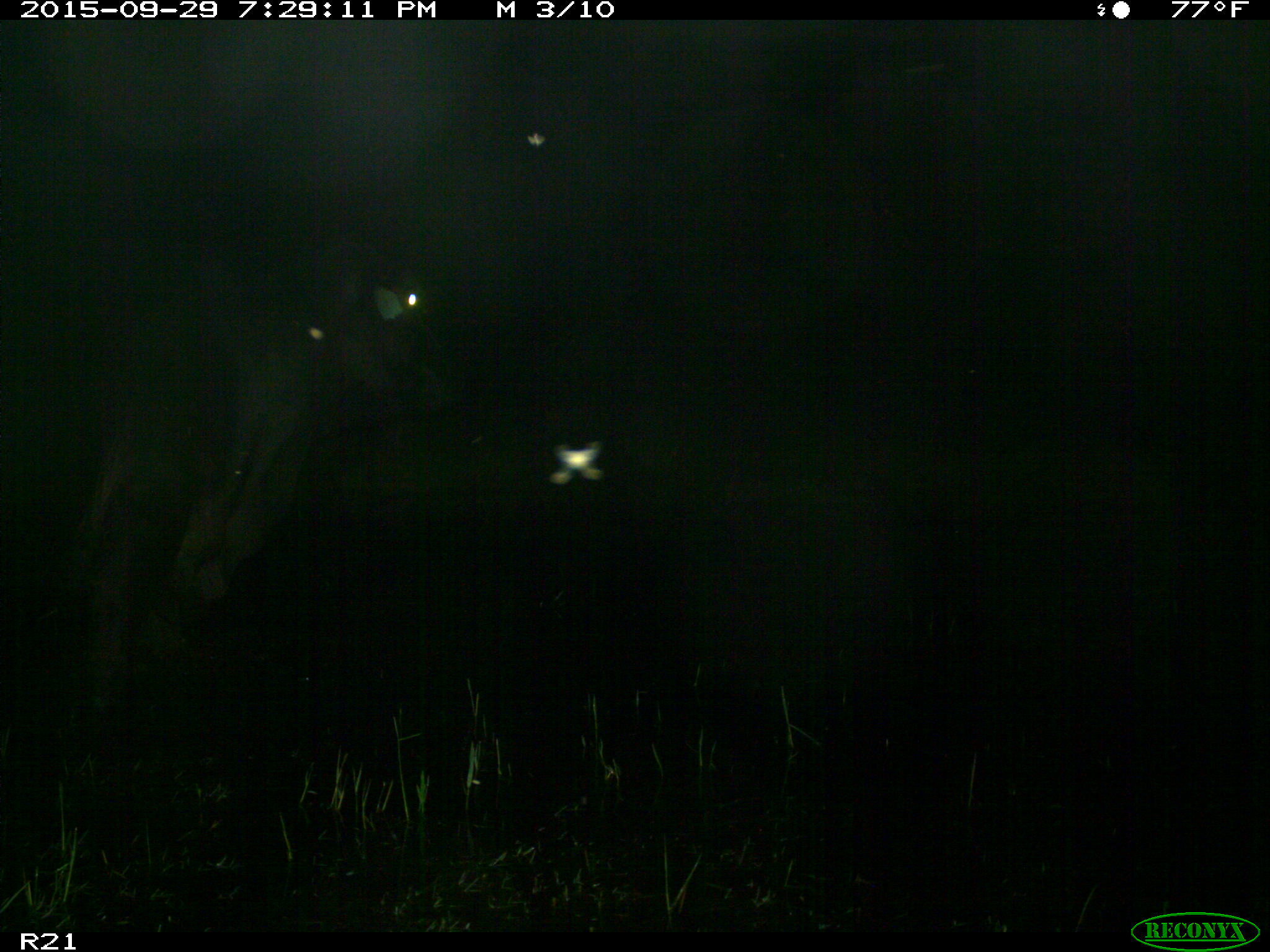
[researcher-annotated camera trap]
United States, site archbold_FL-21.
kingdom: Animalia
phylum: Chordata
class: Mammalia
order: Artiodactyla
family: Bovidae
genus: Bos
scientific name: Bos taurus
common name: domestic cow